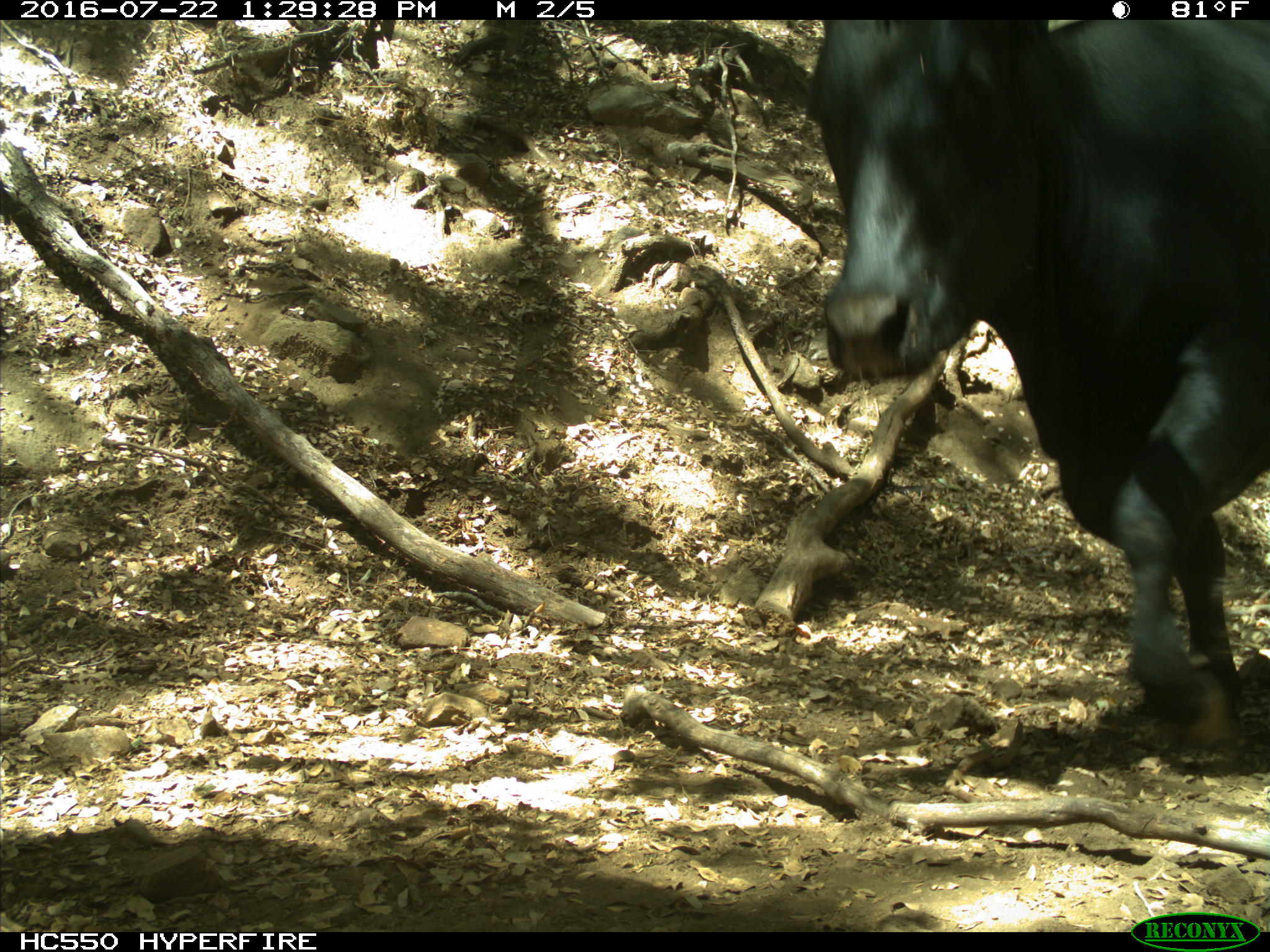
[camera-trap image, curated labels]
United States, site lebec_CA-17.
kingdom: Animalia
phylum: Chordata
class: Mammalia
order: Artiodactyla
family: Bovidae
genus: Bos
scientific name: Bos taurus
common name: domestic cow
Bos taurus (domestic cow).